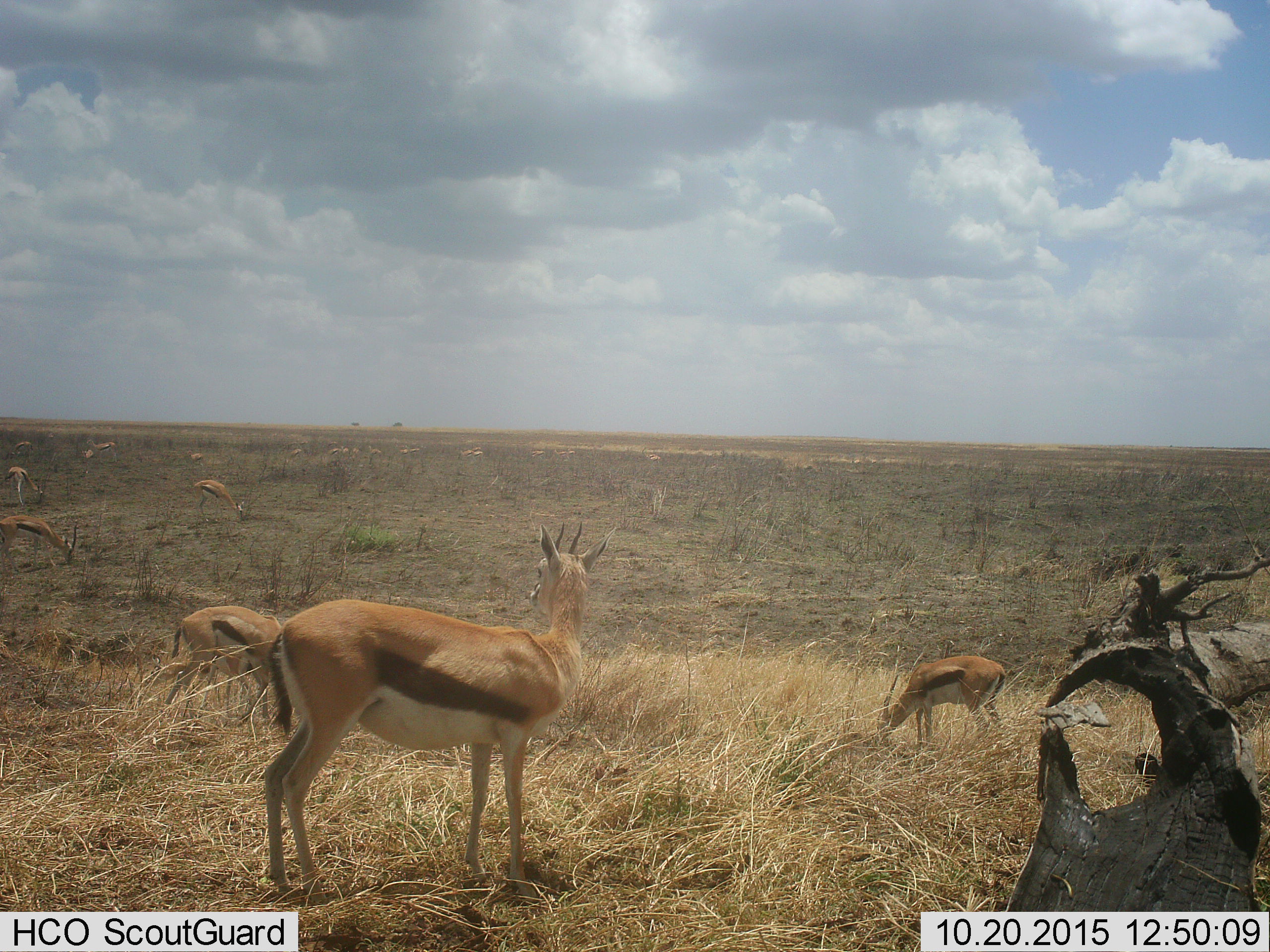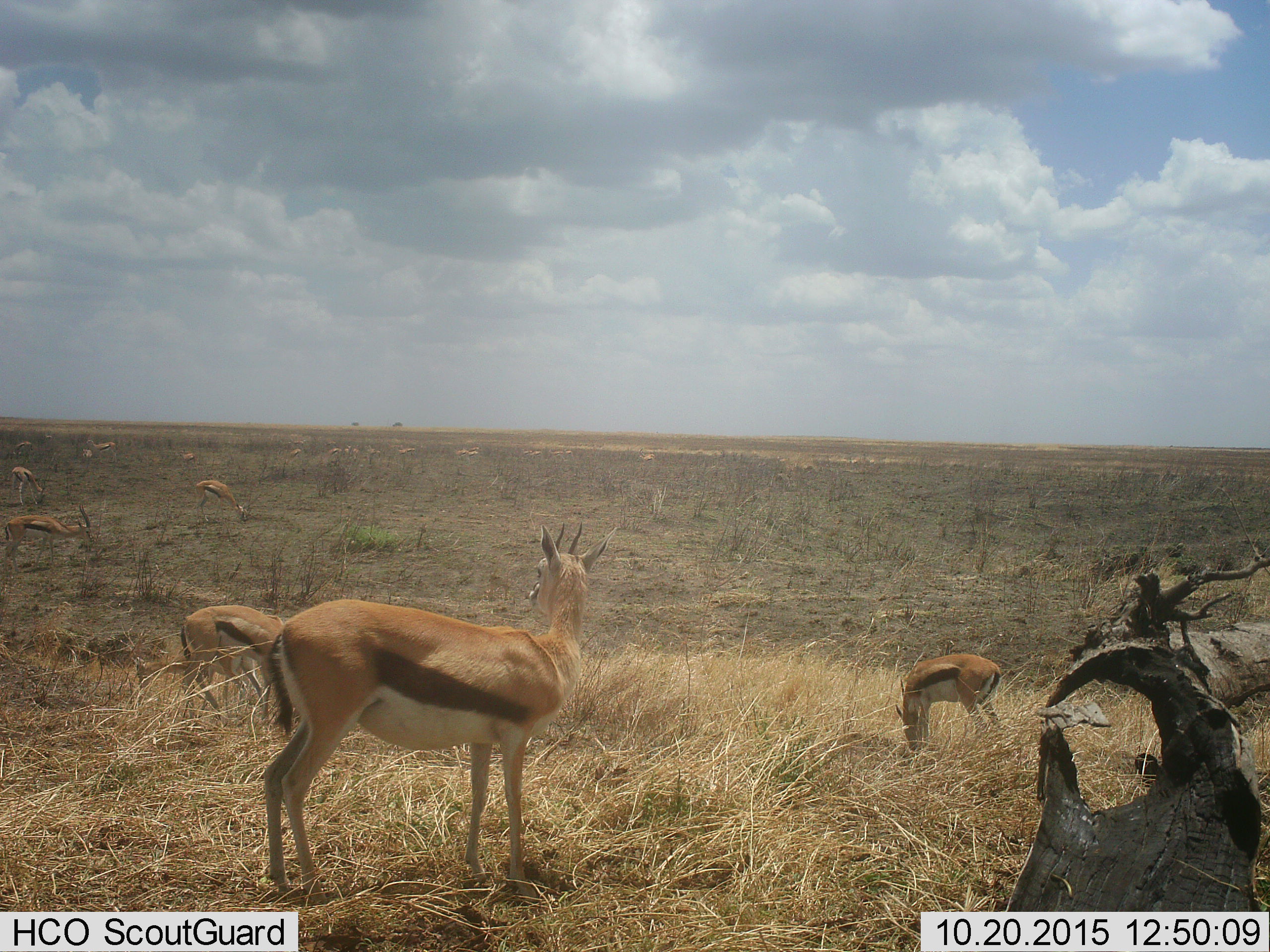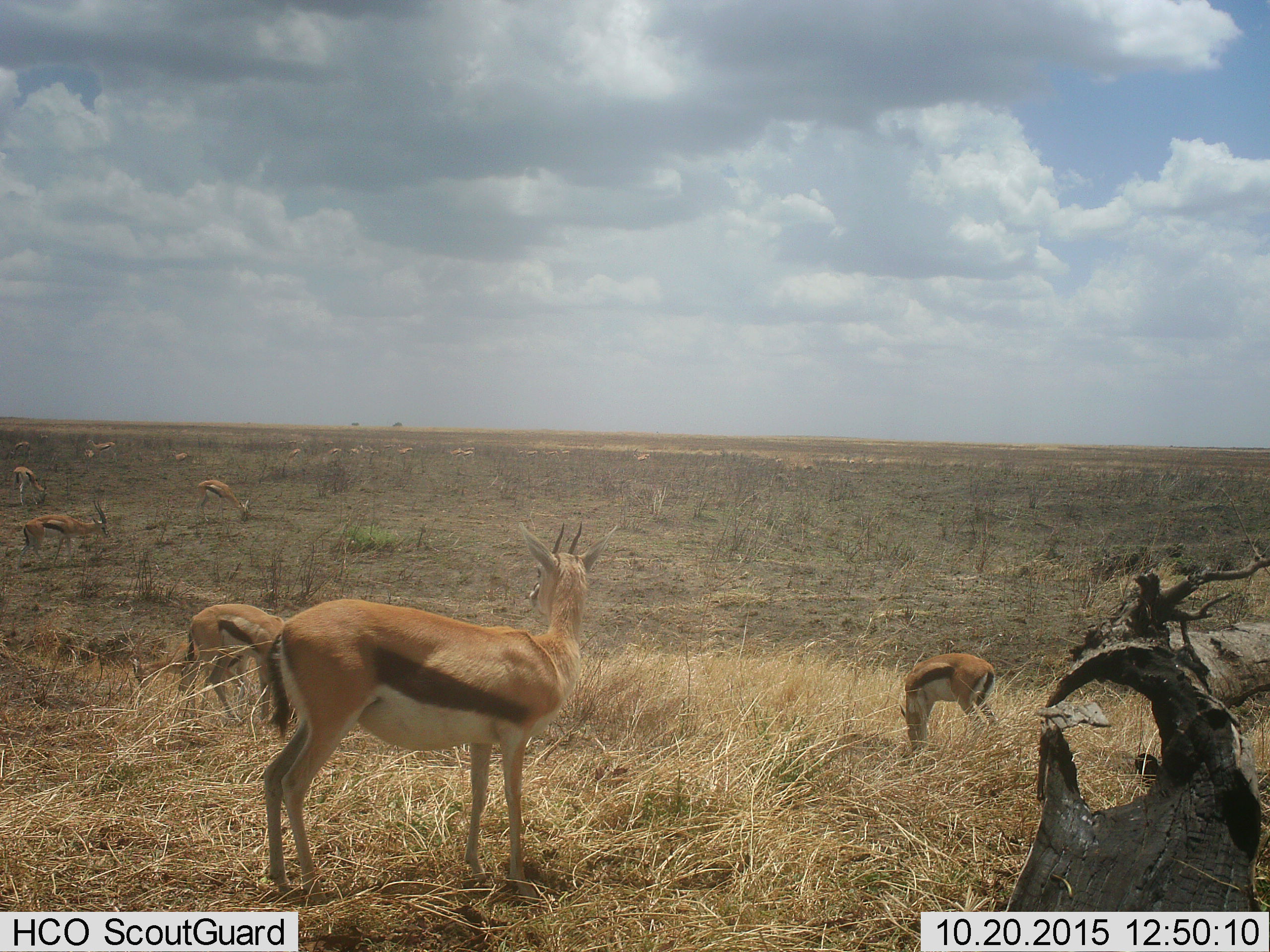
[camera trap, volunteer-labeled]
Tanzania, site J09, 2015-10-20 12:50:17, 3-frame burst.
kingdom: Animalia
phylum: Chordata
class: Mammalia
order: Artiodactyla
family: Bovidae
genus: Eudorcas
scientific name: Eudorcas thomsonii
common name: thomson's gazelle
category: gazellethomsons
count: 11-50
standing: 80%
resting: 0%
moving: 40%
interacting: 0%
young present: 30%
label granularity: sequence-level